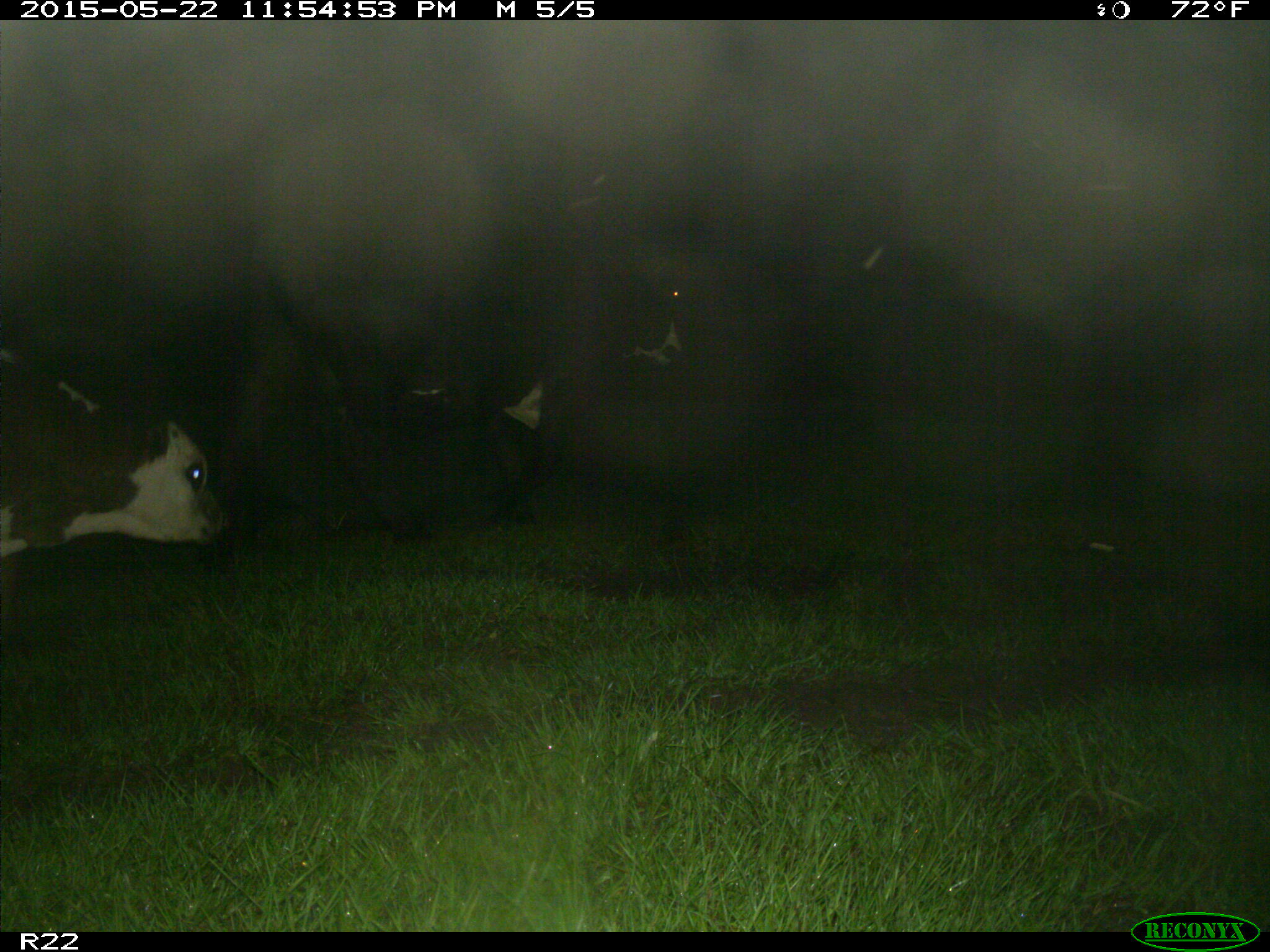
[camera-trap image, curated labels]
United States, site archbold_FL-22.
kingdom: Animalia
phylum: Chordata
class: Mammalia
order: Artiodactyla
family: Bovidae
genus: Bos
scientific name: Bos taurus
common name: domestic cow